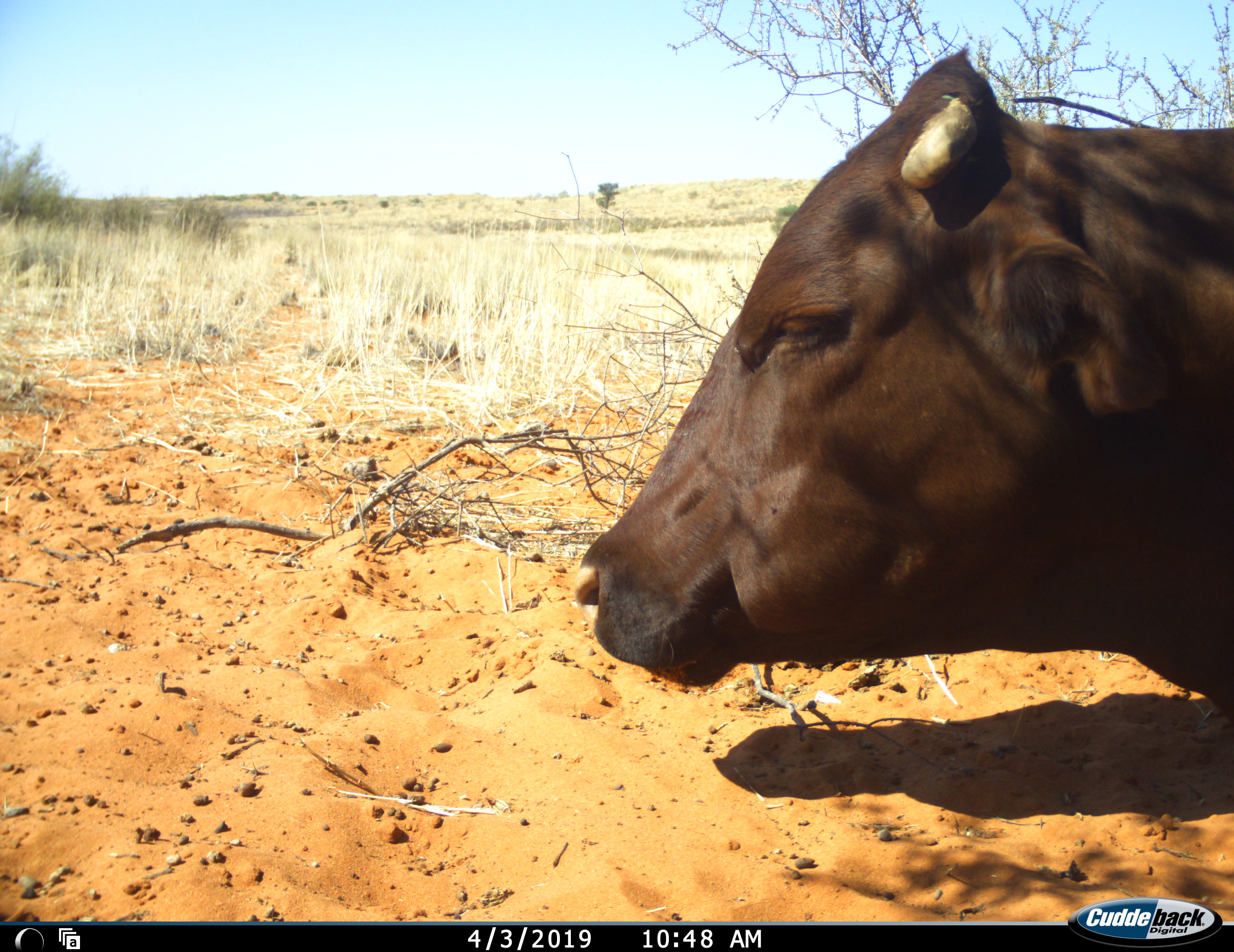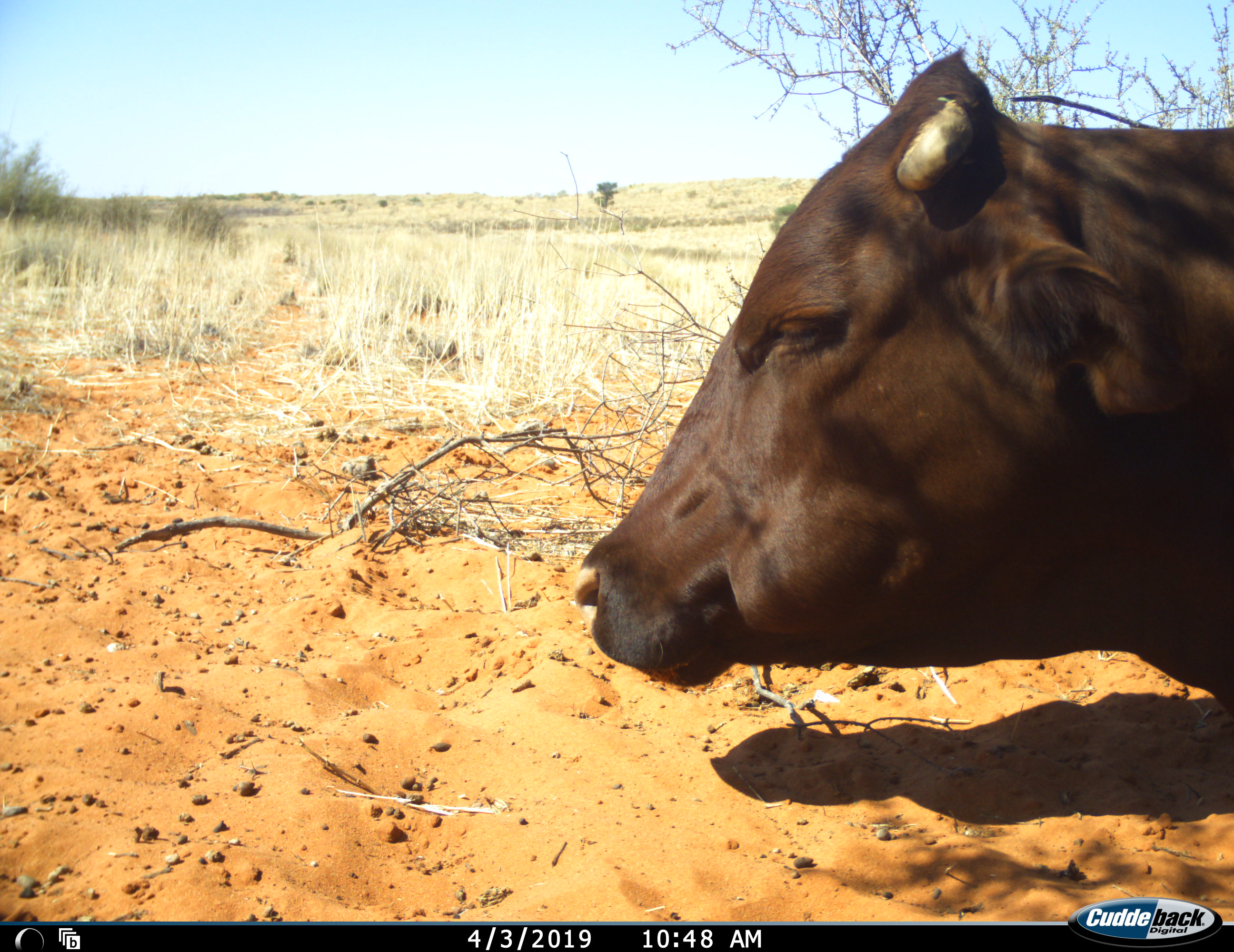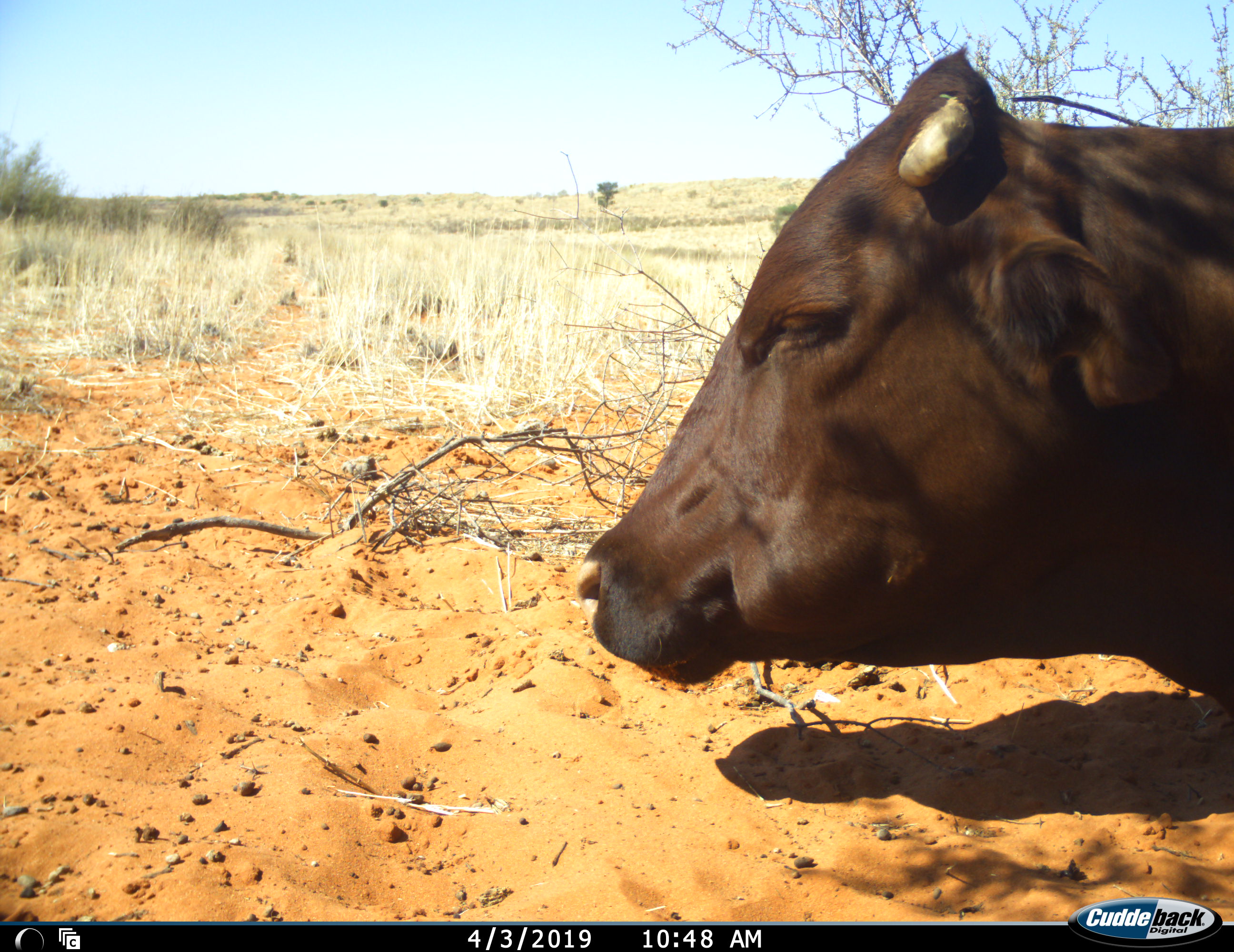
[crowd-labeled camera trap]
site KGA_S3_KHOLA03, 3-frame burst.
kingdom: Animalia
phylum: Chordata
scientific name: Vertebrata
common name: domestic animal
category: domesticanimal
Domesticanimal (domestic animal) (Vertebrata), count 1. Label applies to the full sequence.